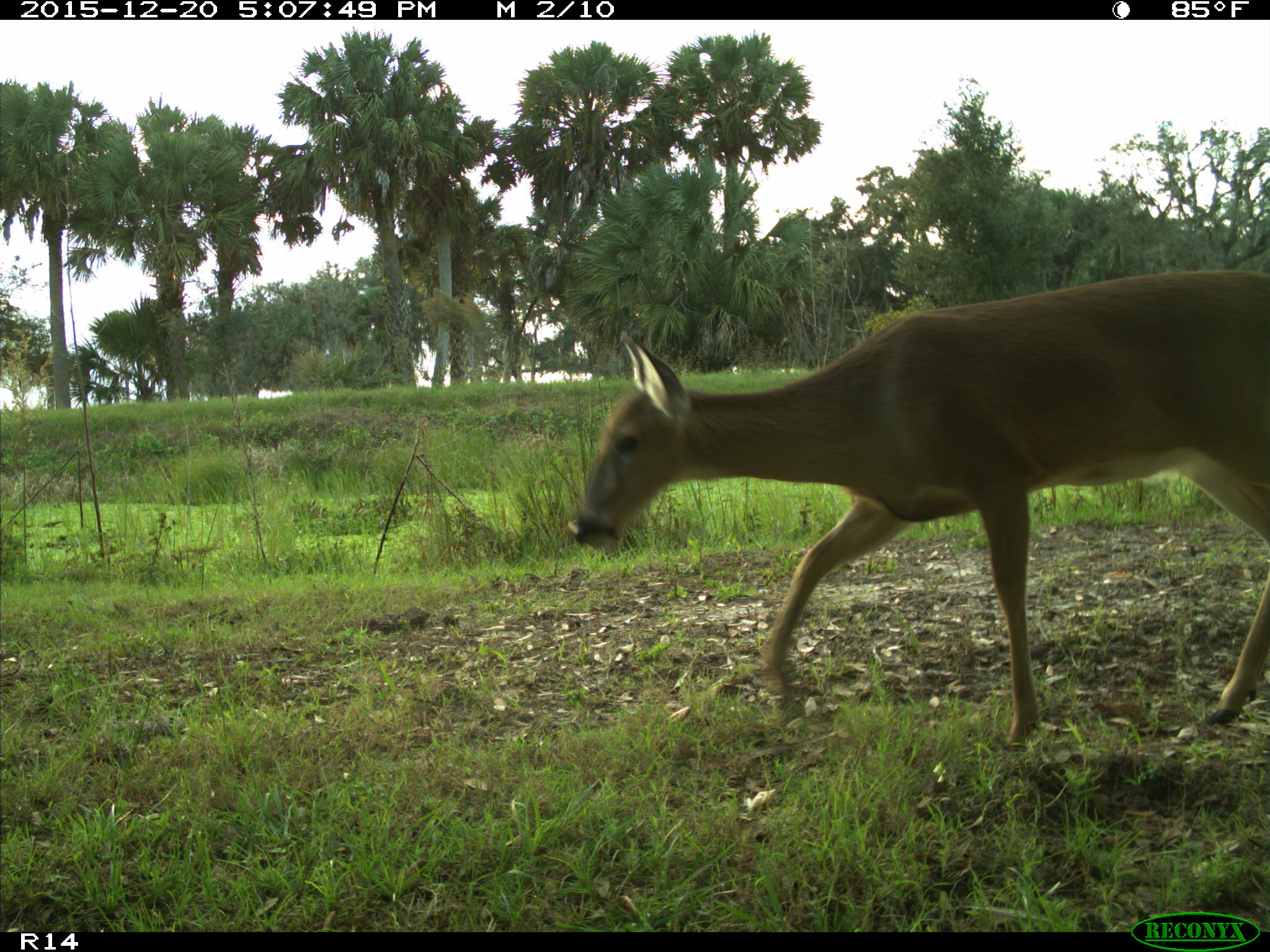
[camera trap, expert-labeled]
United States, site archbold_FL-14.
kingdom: Animalia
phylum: Chordata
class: Mammalia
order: Artiodactyla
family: Cervidae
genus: Odocoileus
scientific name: Odocoileus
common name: deer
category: unidentified deer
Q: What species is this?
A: Unidentified deer (deer) (Odocoileus).